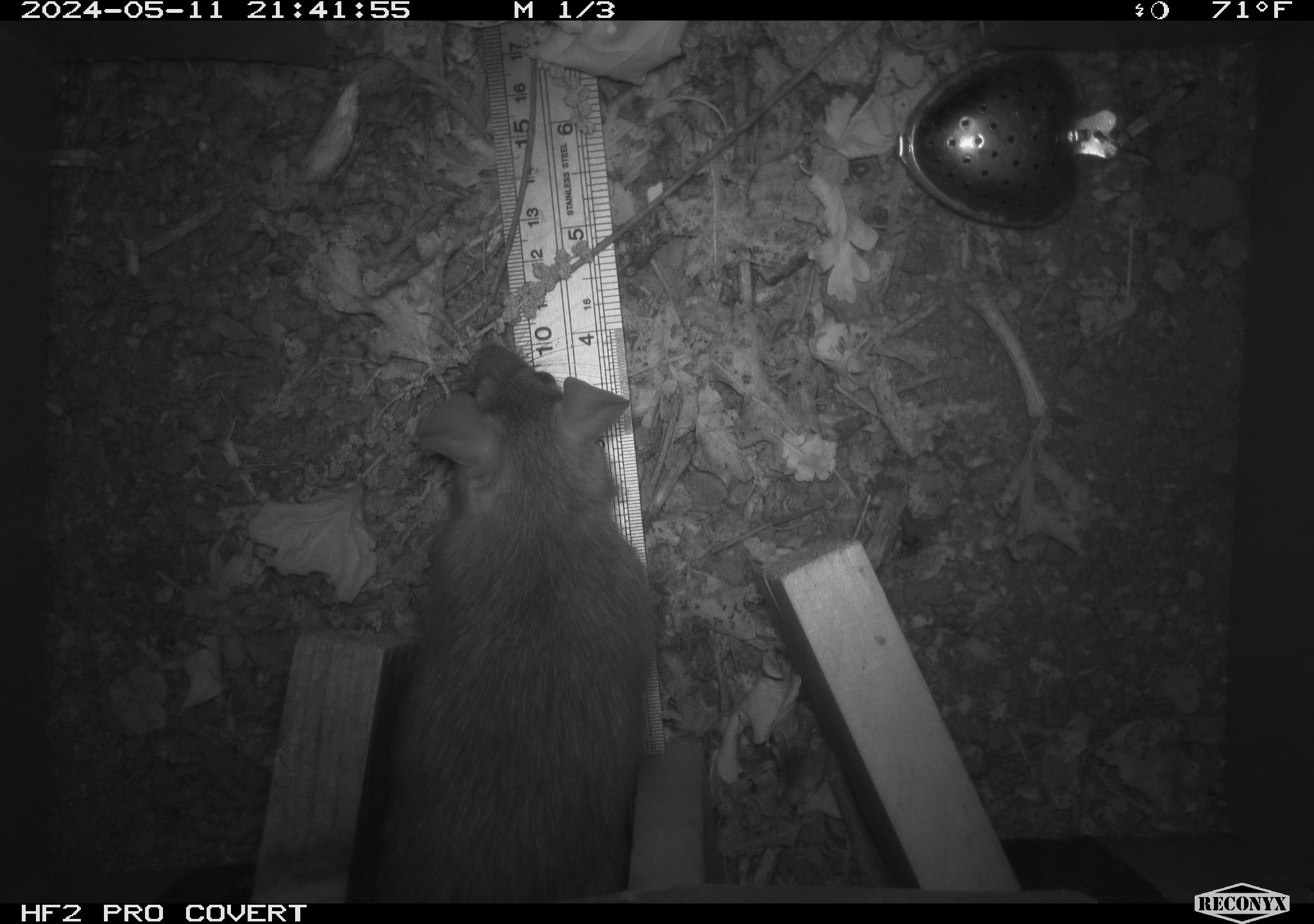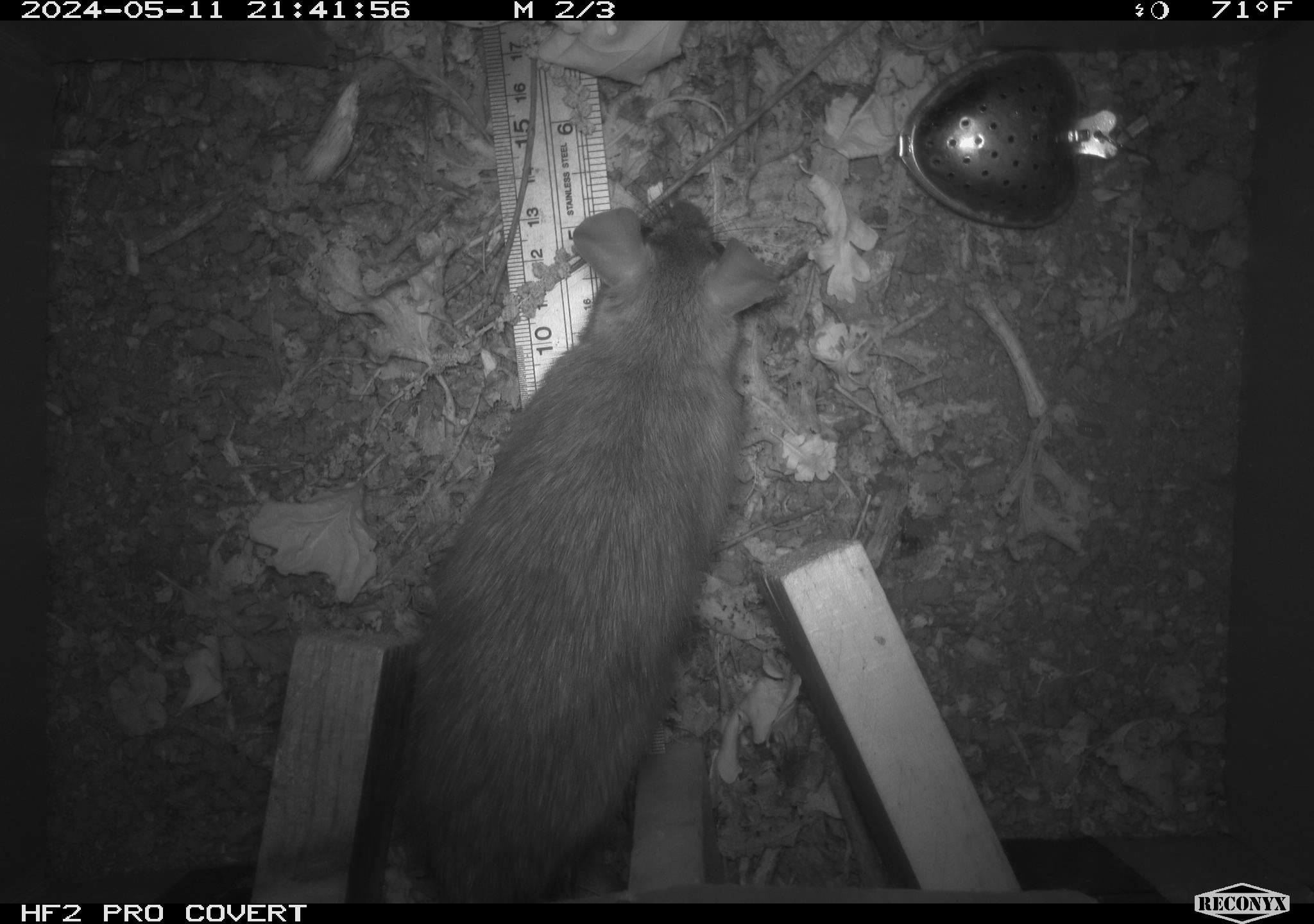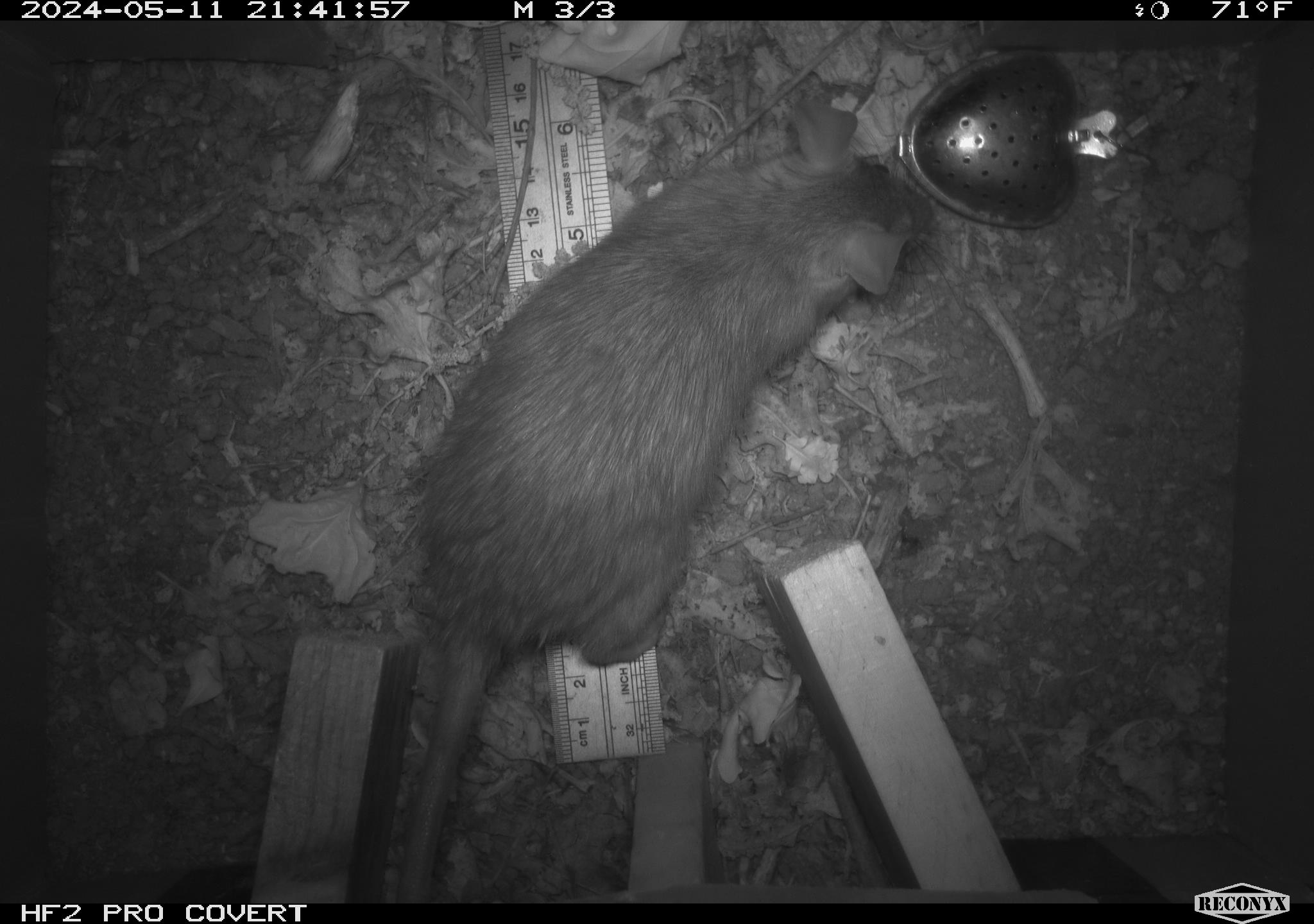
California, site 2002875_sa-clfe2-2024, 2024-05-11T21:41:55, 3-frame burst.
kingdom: Animalia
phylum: Chordata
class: Mammalia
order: Rodentia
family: Muridae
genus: Rattus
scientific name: Rattus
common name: rat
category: rattus species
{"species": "rattus species (rat) (Rattus)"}